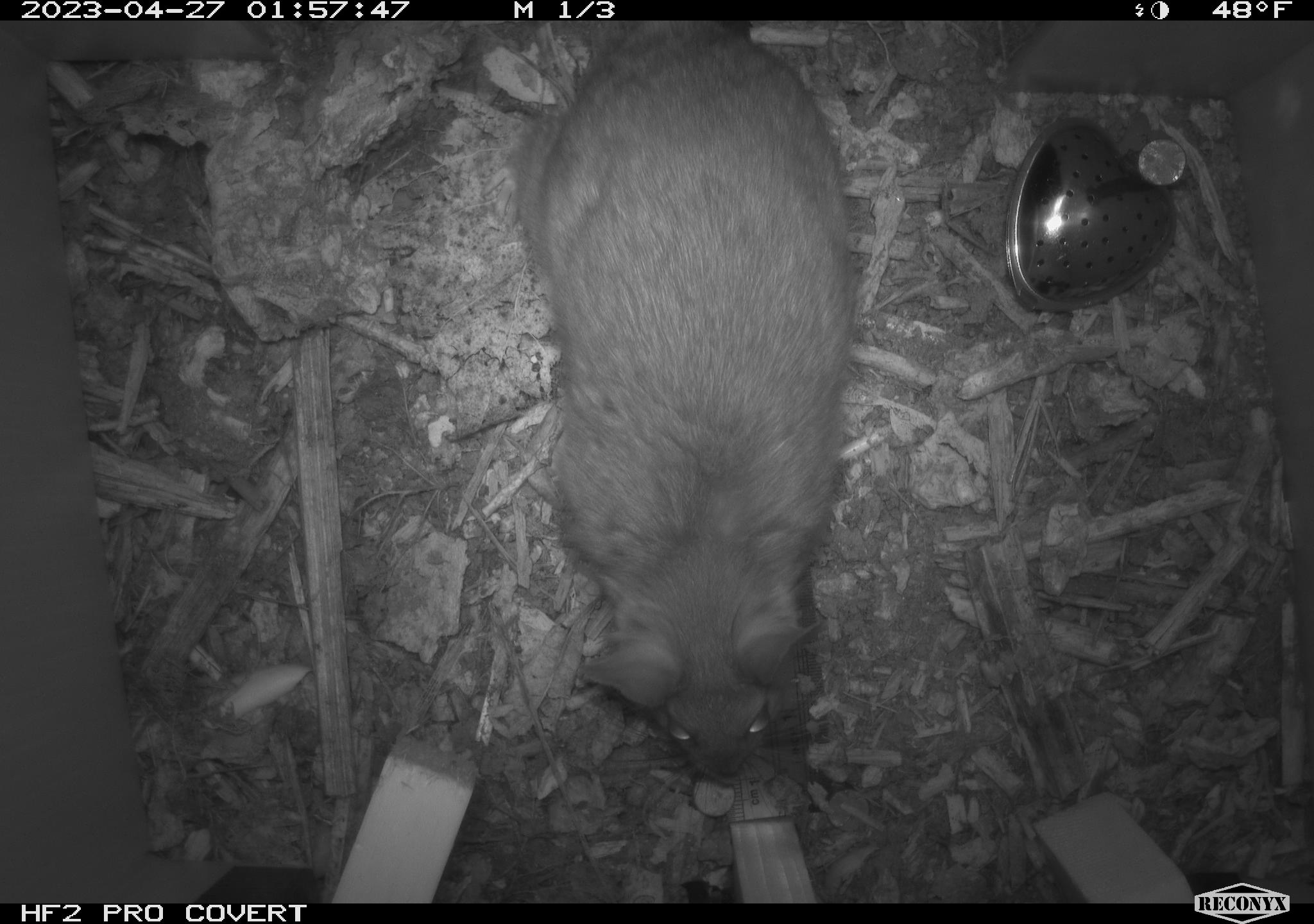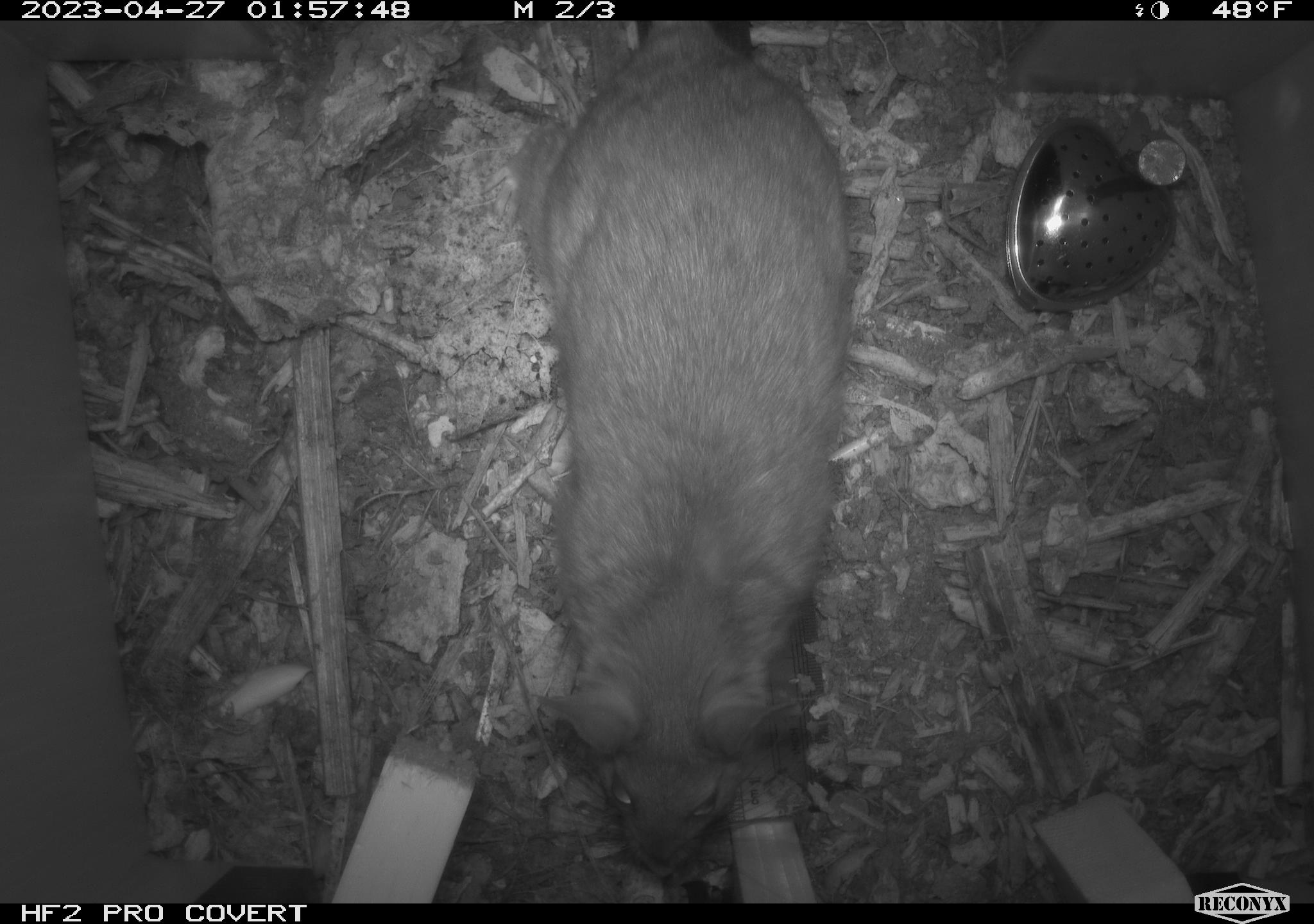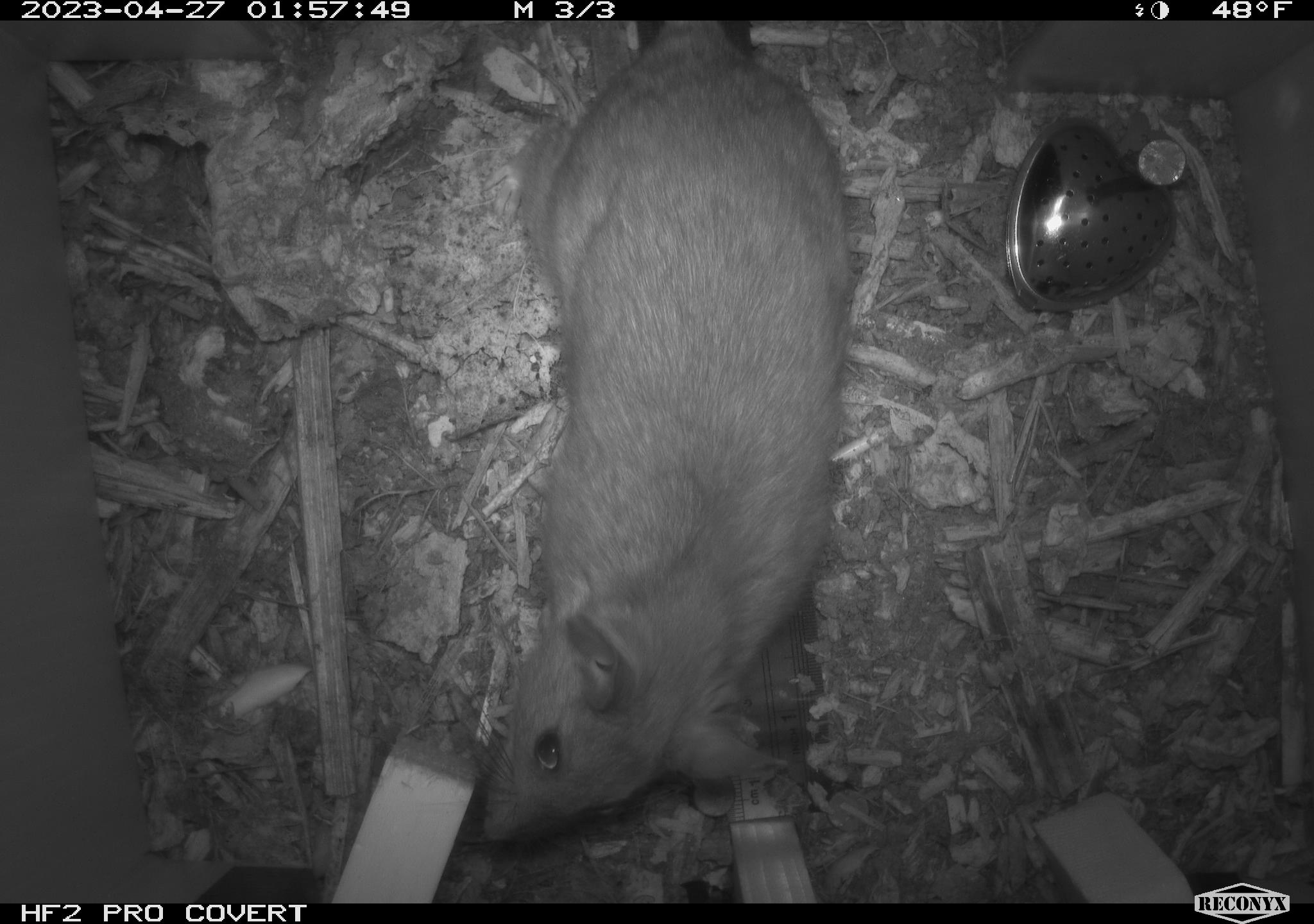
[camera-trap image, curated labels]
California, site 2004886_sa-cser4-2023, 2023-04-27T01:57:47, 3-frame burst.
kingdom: Animalia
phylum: Chordata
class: Mammalia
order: Rodentia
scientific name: Rodentia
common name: woodrat or rat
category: woodrat or rat species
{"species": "woodrat or rat species (woodrat or rat) (Rodentia)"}